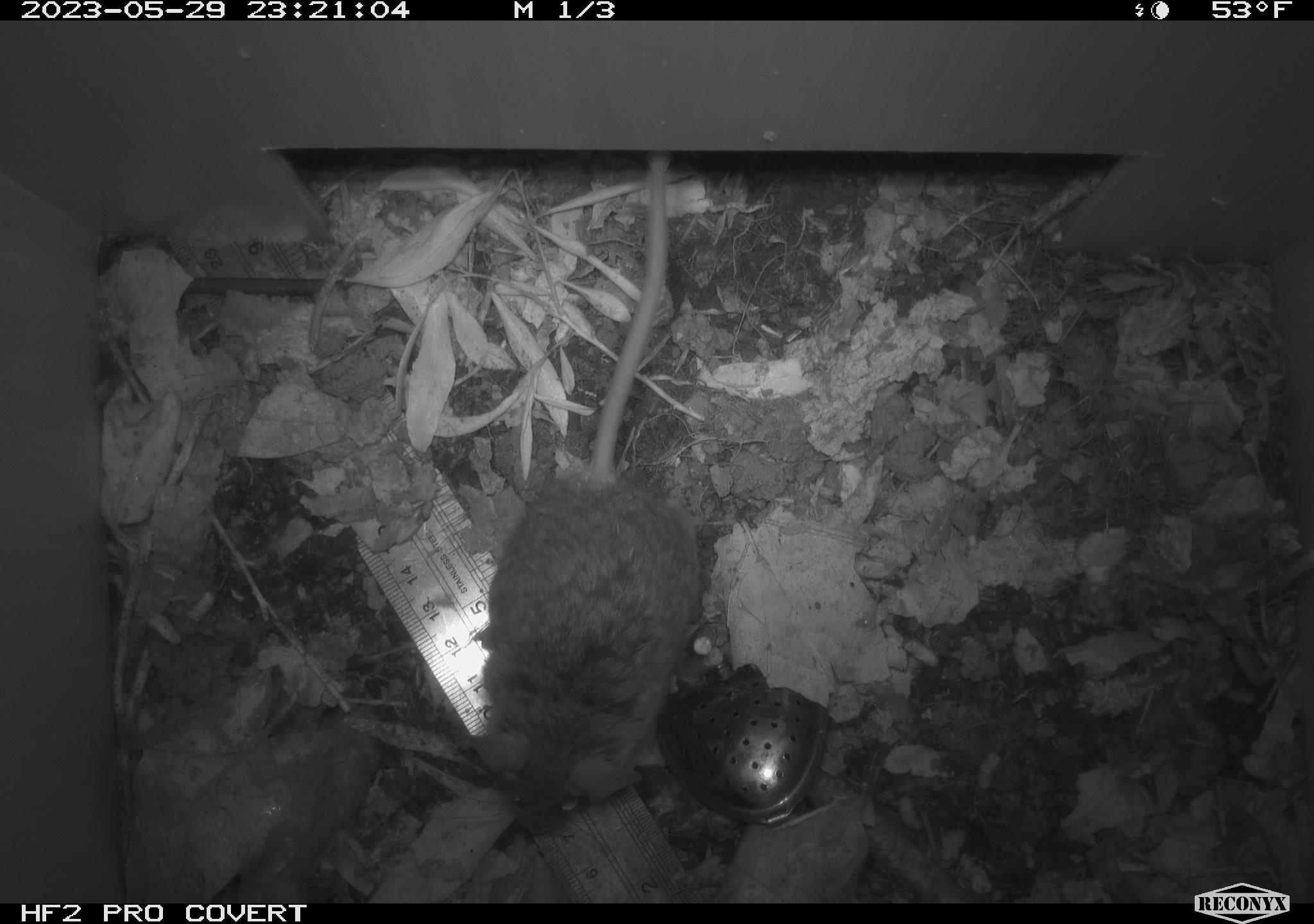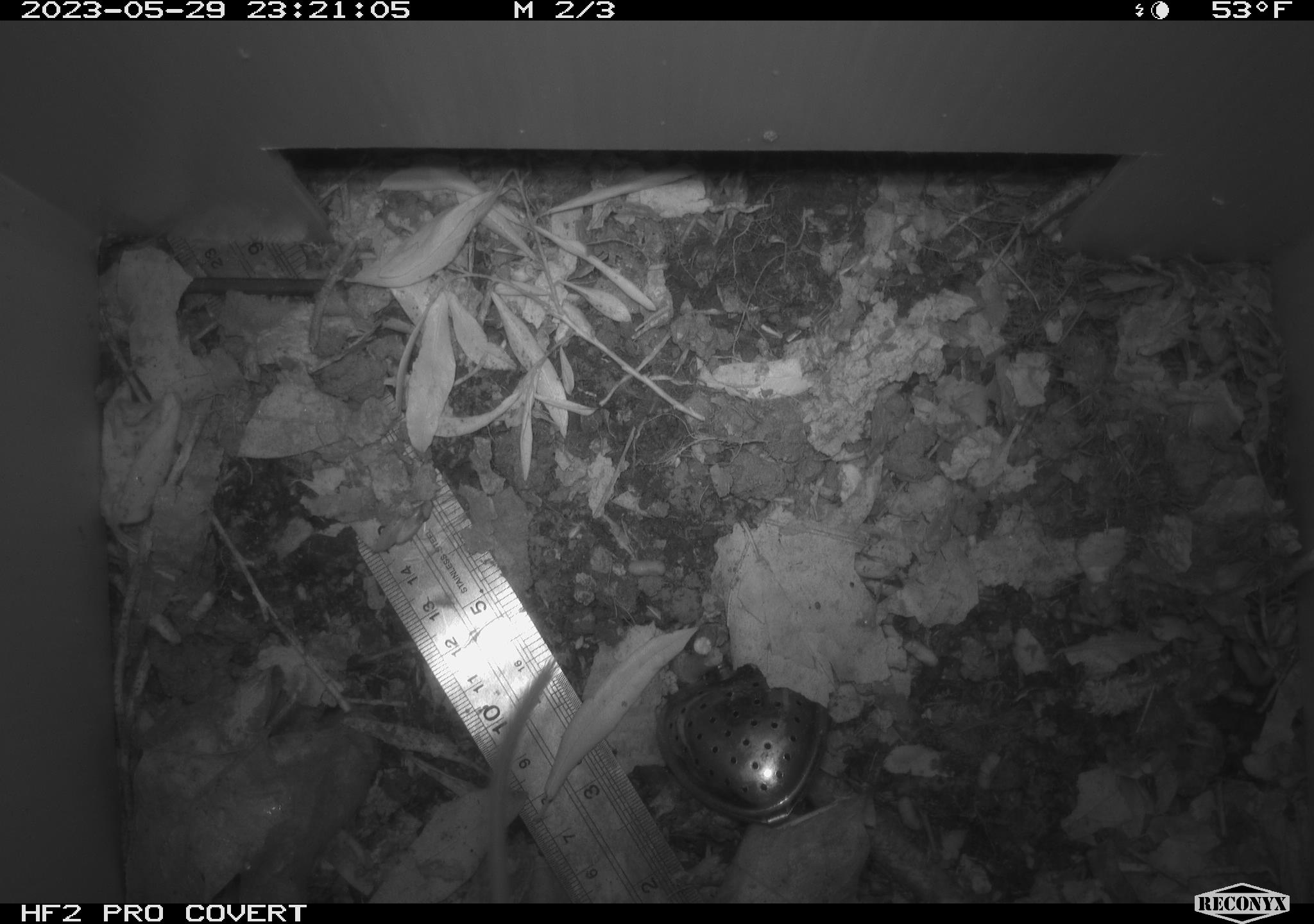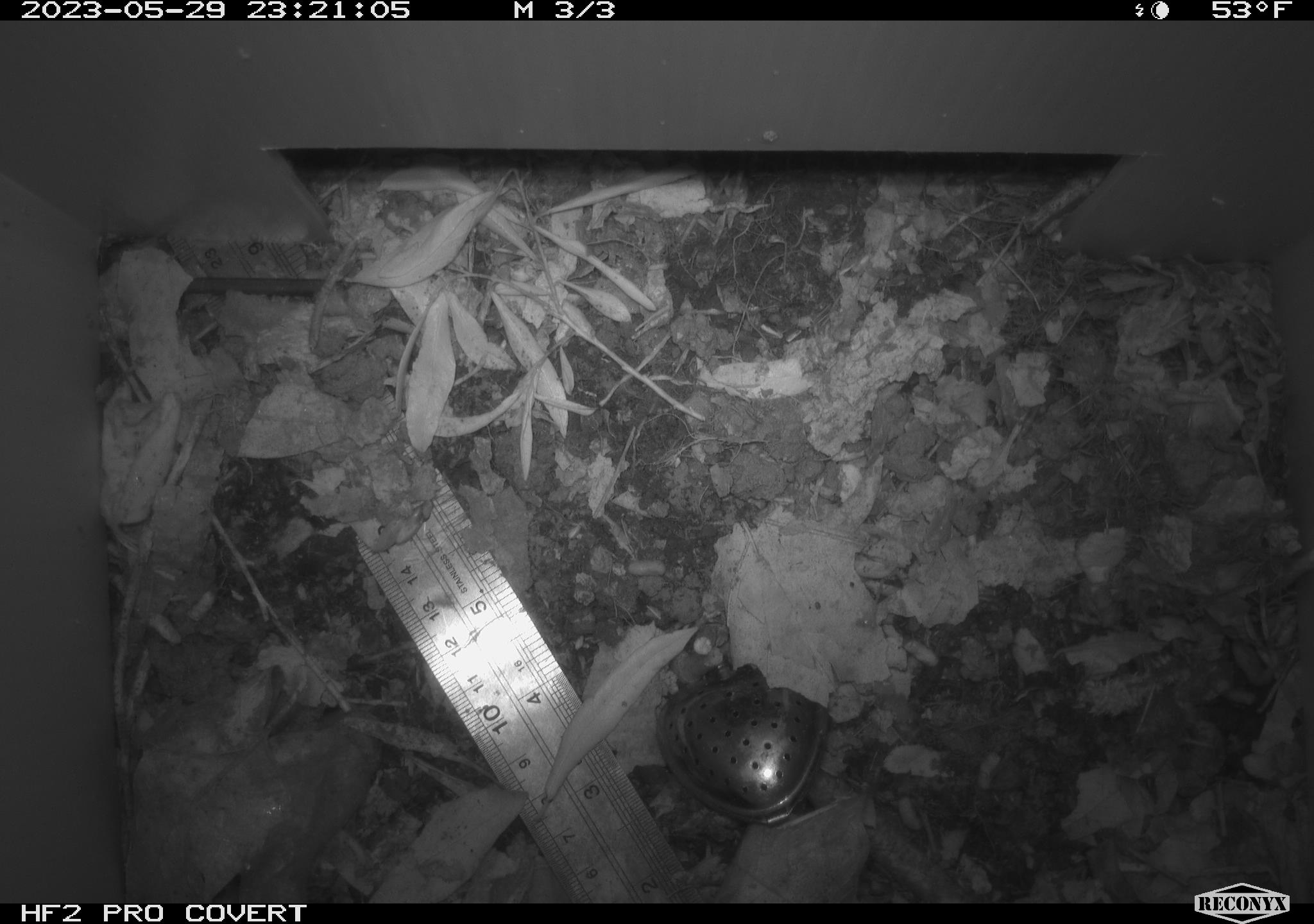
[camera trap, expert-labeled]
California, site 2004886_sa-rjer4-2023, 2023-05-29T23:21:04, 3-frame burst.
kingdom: Animalia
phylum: Chordata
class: Mammalia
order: Rodentia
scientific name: Rodentia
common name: mouse species